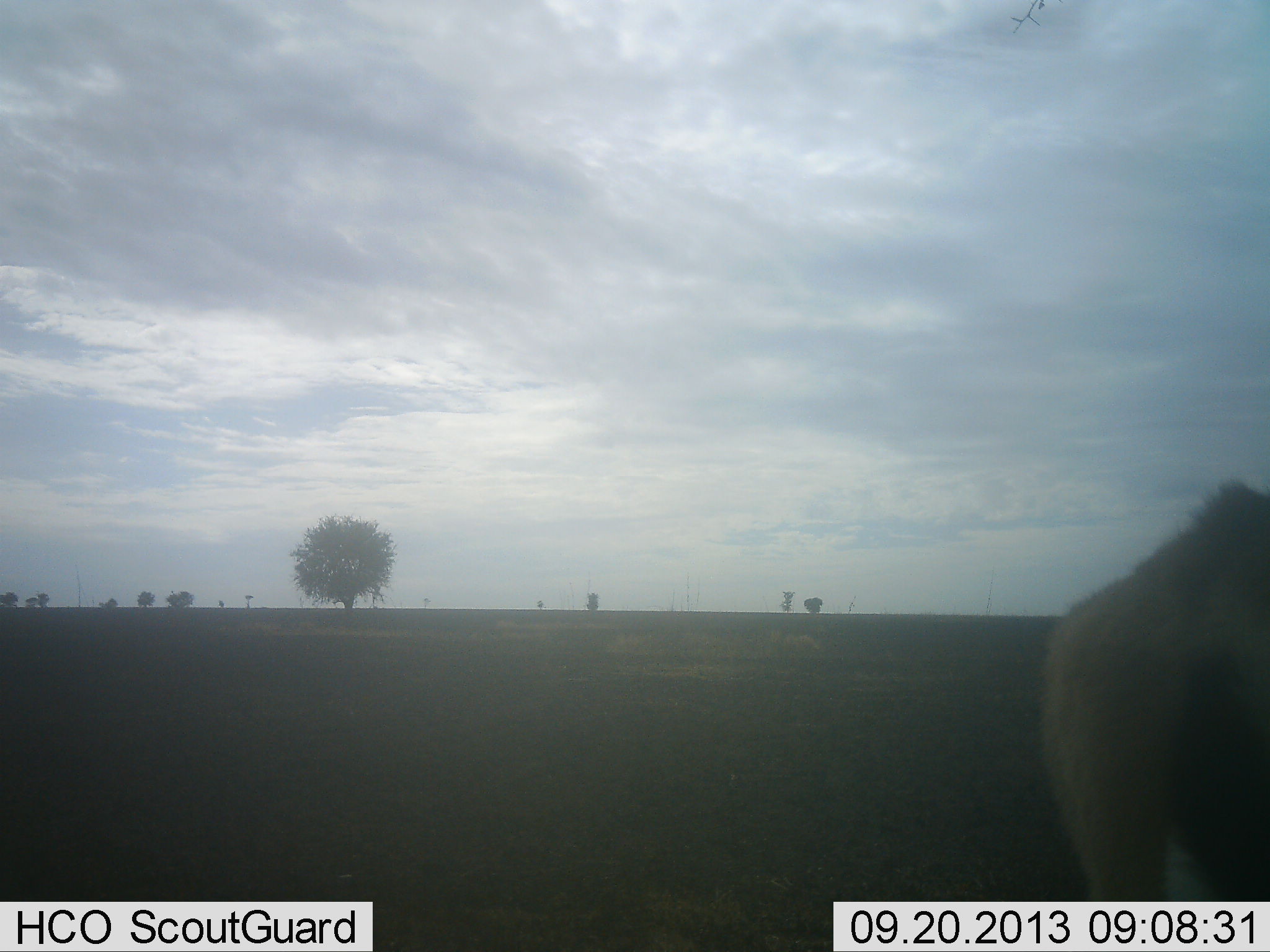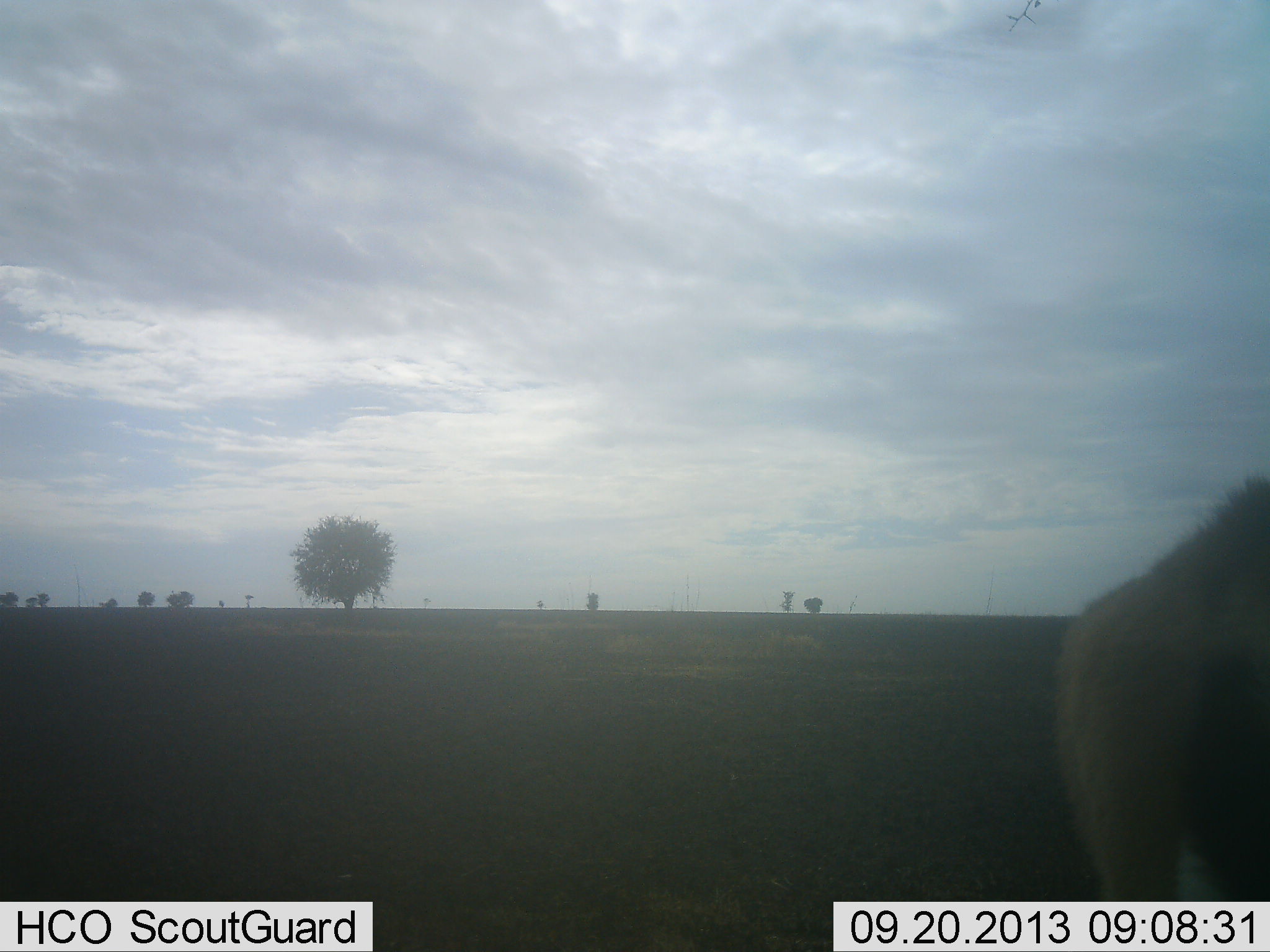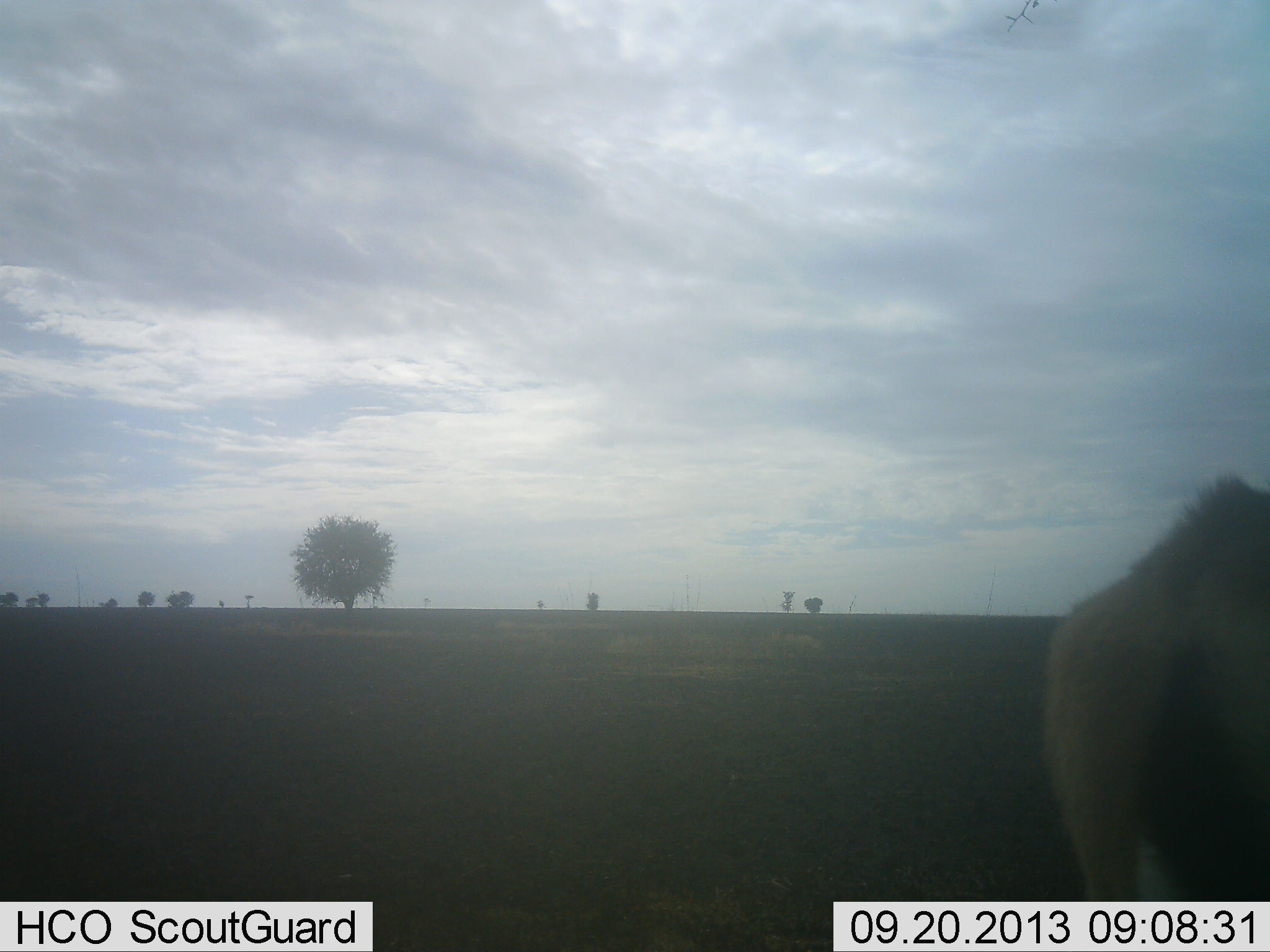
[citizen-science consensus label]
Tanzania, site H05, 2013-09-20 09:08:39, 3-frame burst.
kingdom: Animalia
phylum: Chordata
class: Mammalia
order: Artiodactyla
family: Bovidae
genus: Eudorcas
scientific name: Eudorcas thomsonii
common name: thomson's gazelle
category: gazellethomsons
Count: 1.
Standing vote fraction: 89%.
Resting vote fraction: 0%.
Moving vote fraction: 11%.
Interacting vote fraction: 0%.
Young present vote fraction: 0%.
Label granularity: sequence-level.